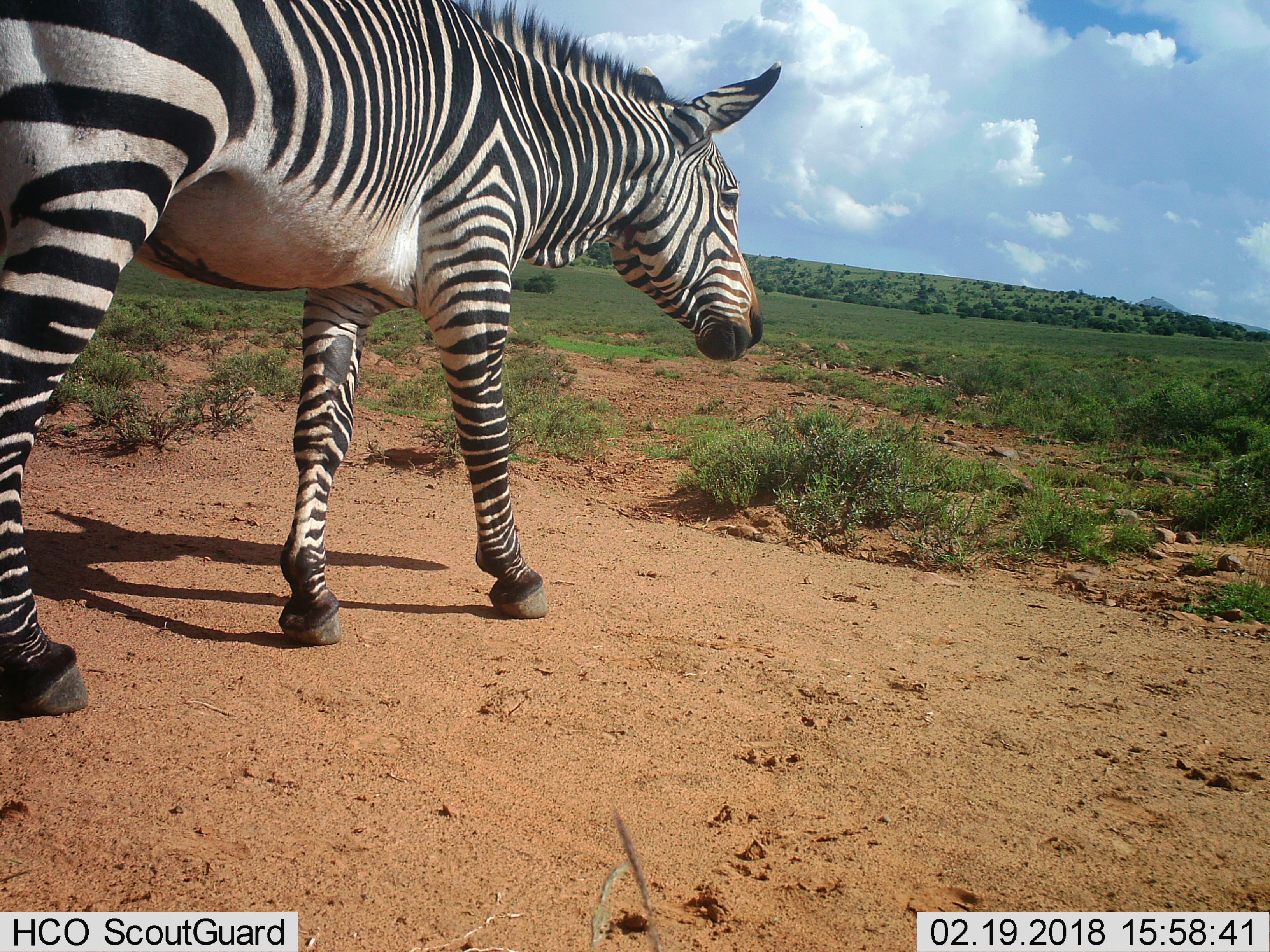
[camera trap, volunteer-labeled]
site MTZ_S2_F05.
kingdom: Animalia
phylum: Chordata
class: Mammalia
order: Perissodactyla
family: Equidae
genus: Equus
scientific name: Equus zebra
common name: mountain zebra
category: zebramountain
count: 1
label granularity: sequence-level